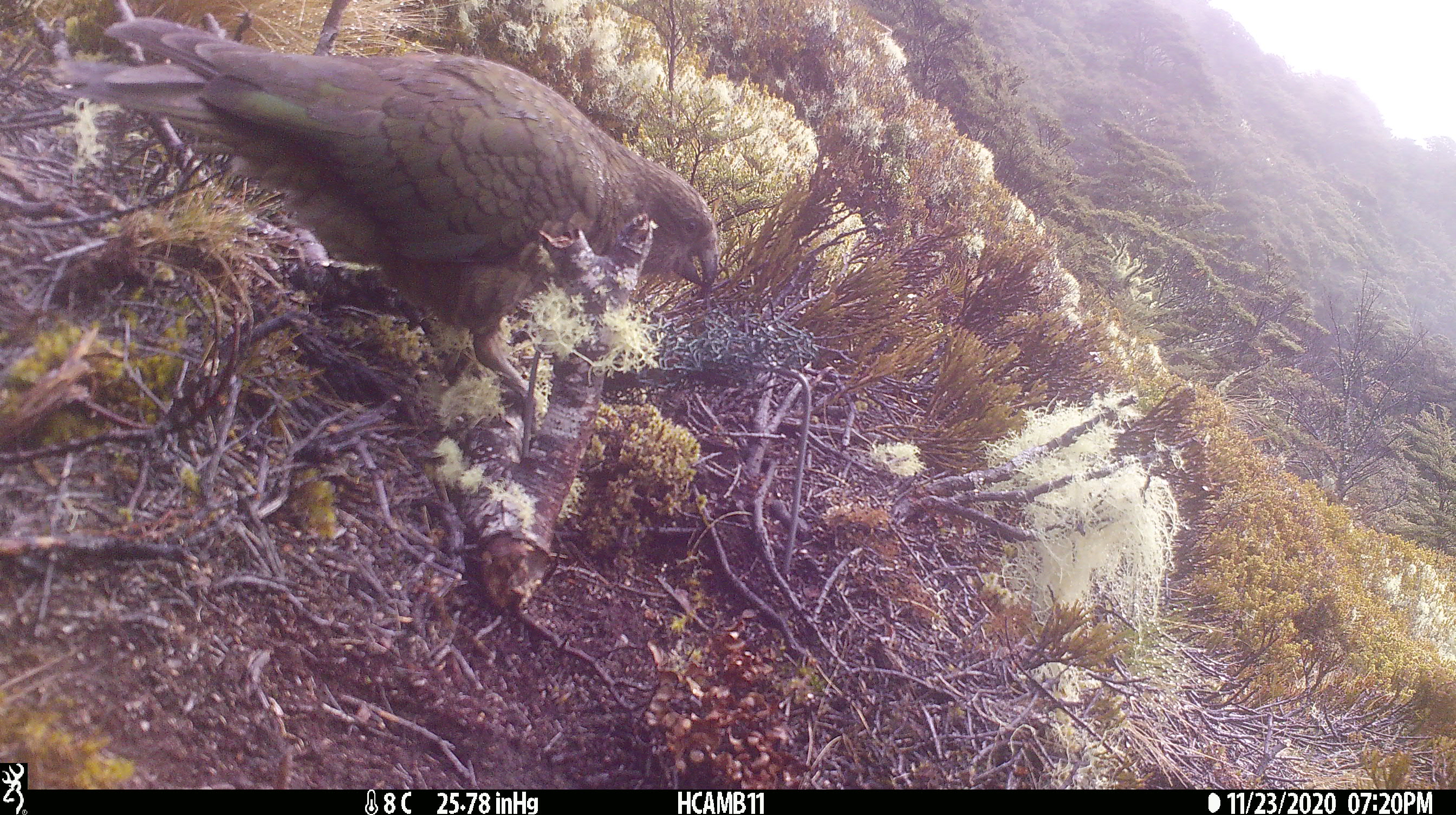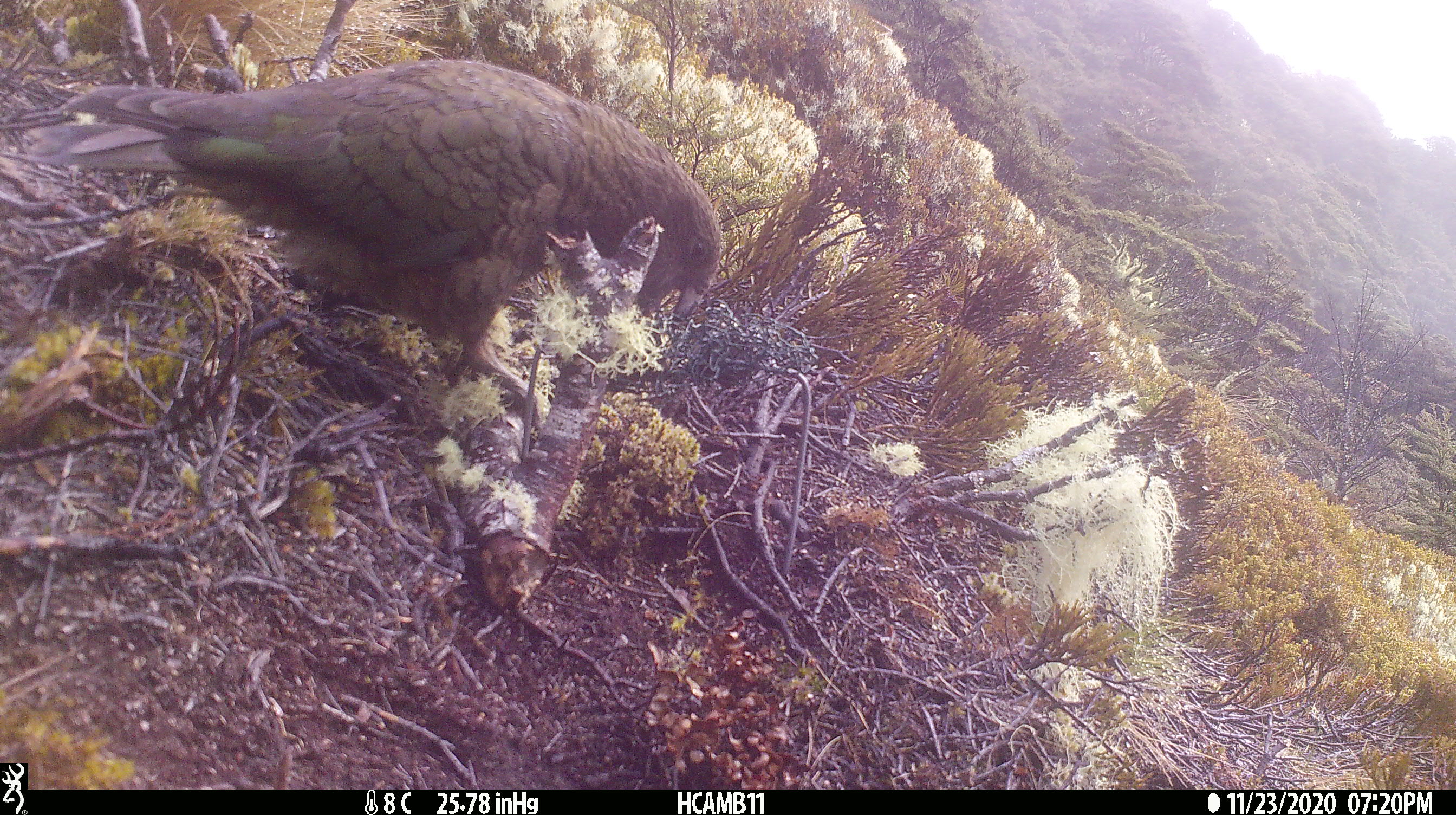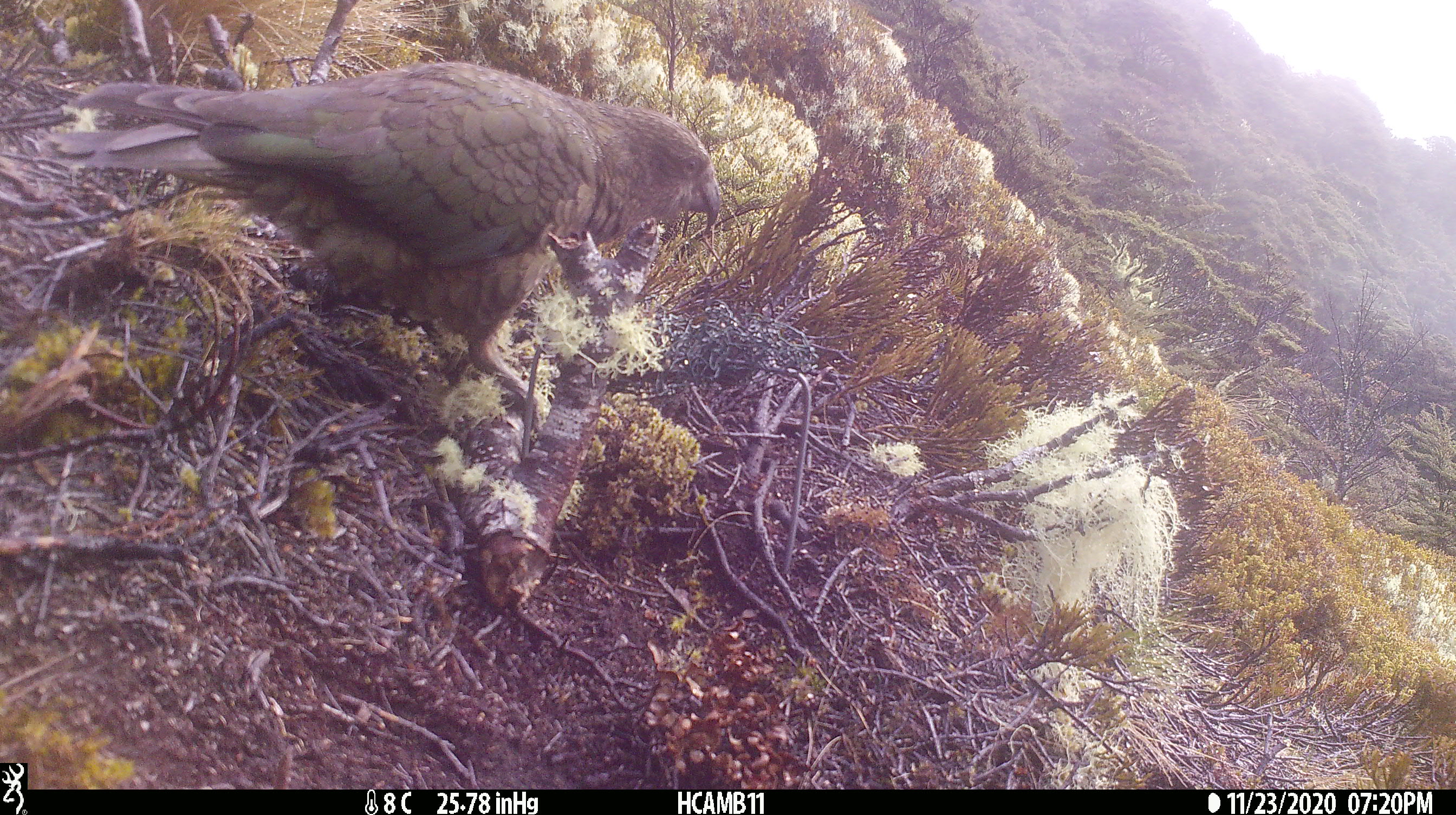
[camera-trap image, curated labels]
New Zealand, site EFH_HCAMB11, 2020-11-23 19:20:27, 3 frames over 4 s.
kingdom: Animalia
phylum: Chordata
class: Aves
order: Psittaciformes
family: Strigopidae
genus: Nestor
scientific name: Nestor notabilis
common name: kea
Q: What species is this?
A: Kea (Nestor notabilis).